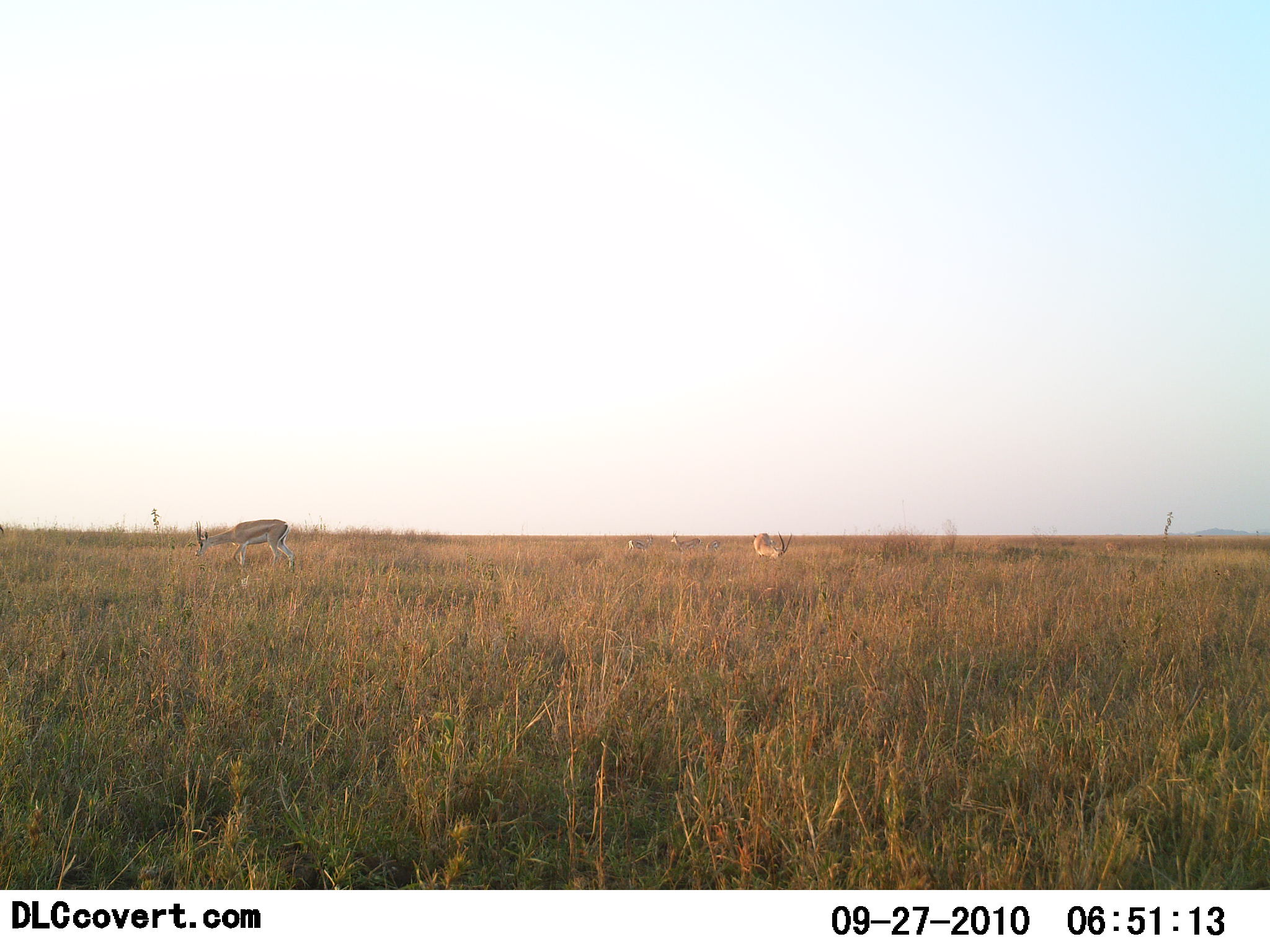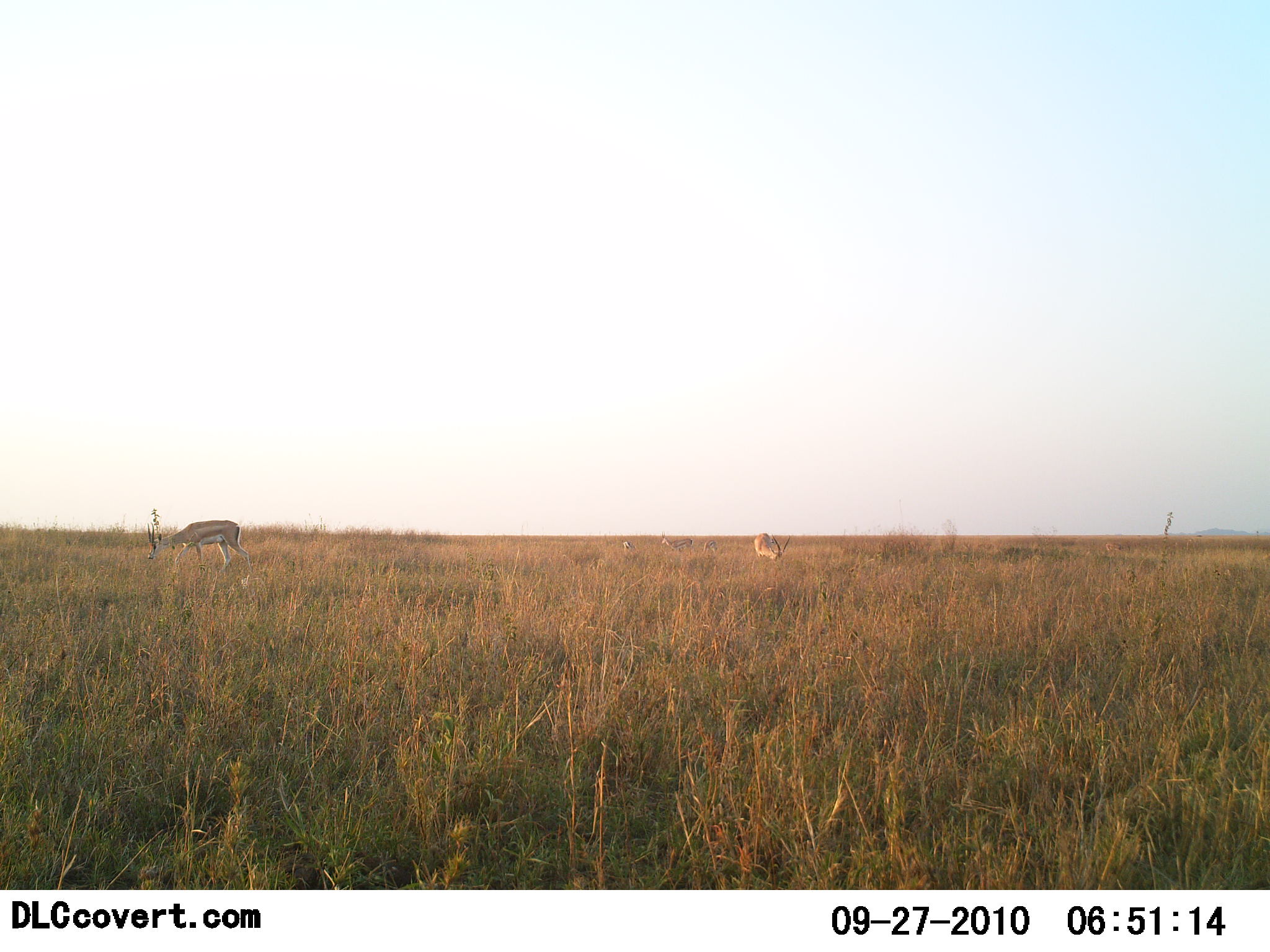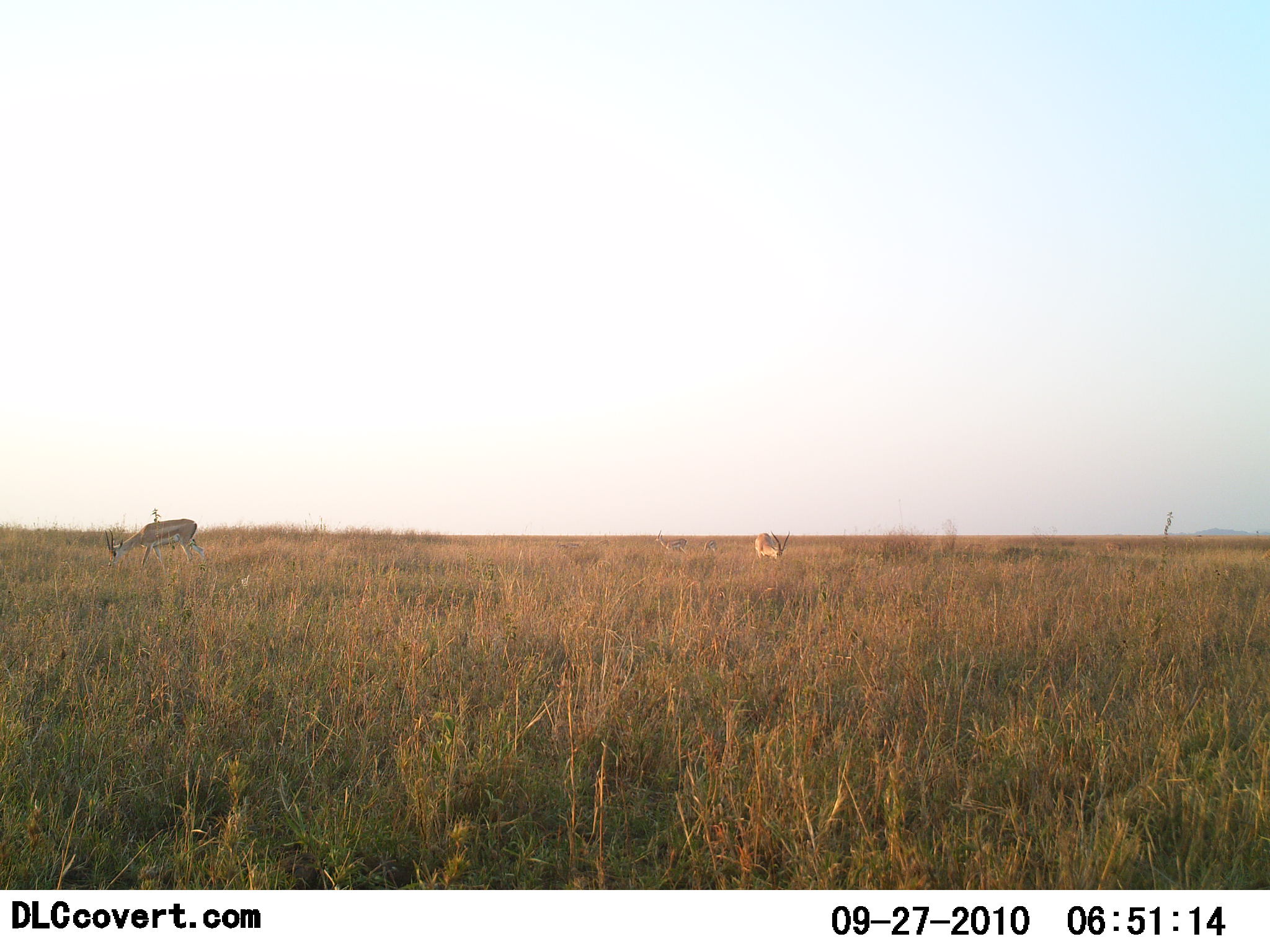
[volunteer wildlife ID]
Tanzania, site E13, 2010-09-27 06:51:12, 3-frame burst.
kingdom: Animalia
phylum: Chordata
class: Mammalia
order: Artiodactyla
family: Bovidae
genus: Eudorcas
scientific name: Eudorcas thomsonii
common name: thomson's gazelle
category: gazellethomsons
Gazellethomsons (thomson's gazelle) (Eudorcas thomsonii), count 4. Behavior (volunteer vote fractions): standing 47%, resting 0%, moving 33%, interacting 0%. Young present (vote fraction): 0%. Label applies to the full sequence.